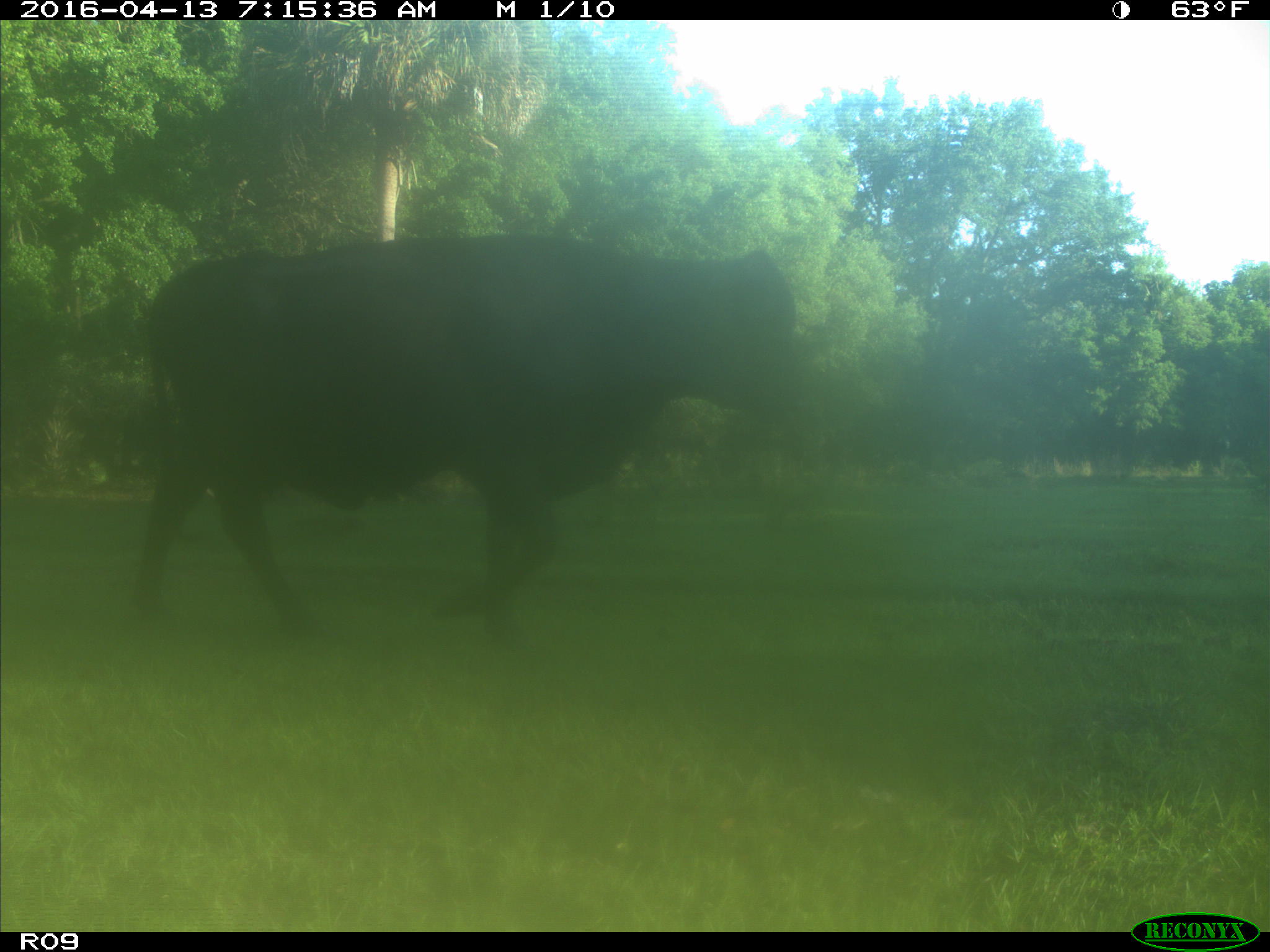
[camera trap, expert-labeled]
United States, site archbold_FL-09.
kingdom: Animalia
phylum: Chordata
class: Mammalia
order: Artiodactyla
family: Bovidae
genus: Bos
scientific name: Bos taurus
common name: domestic cow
Bos taurus (domestic cow).